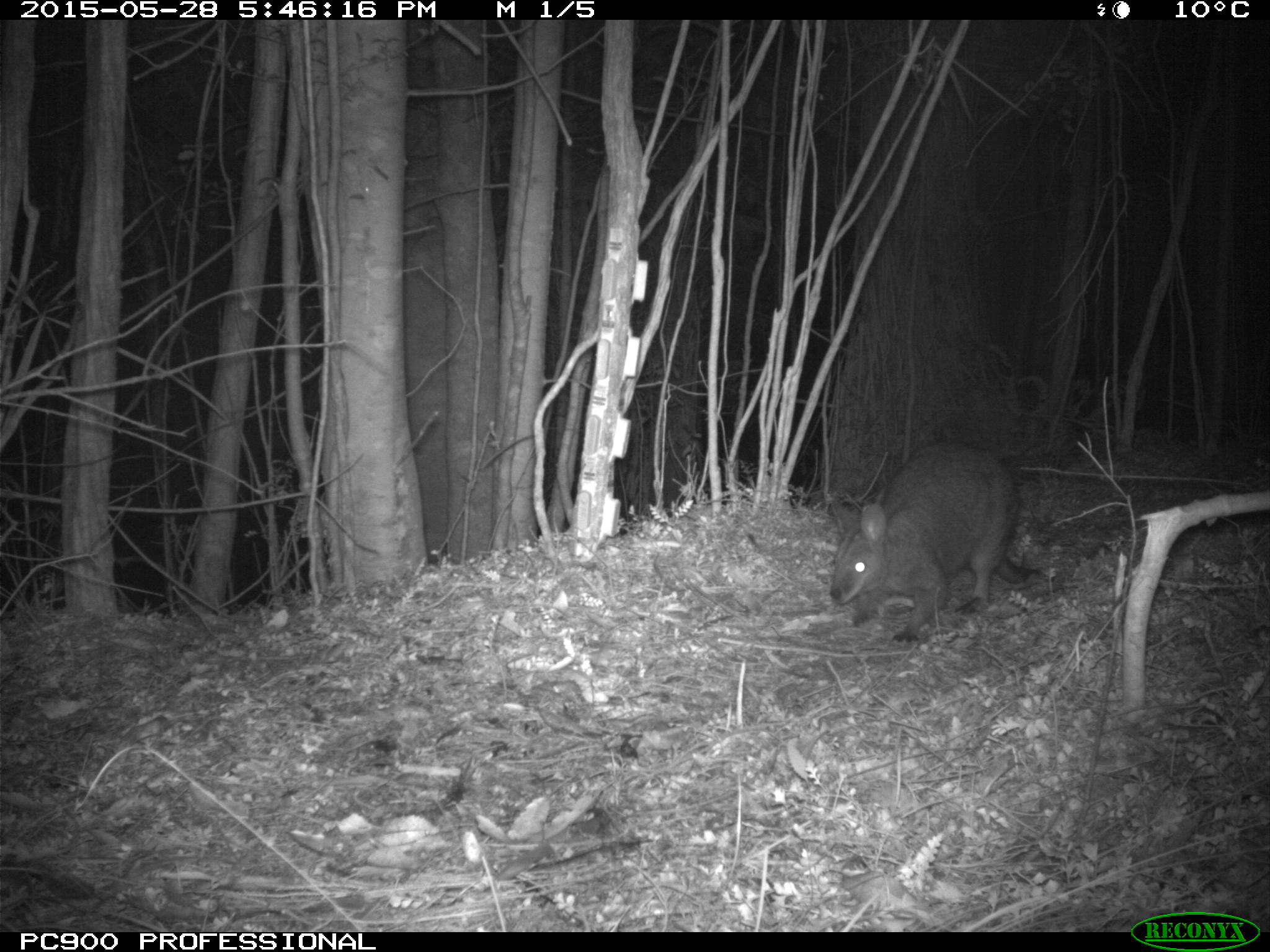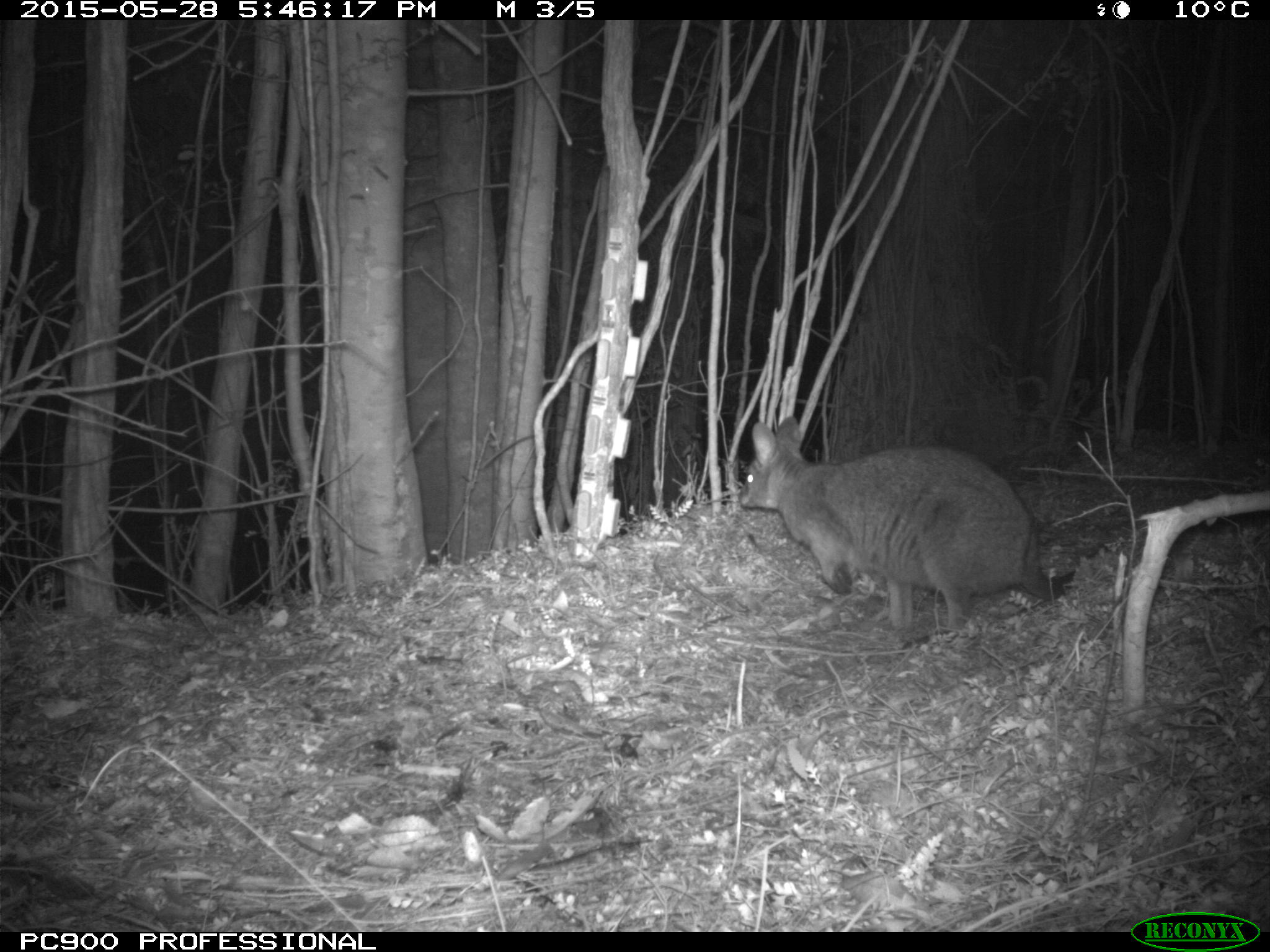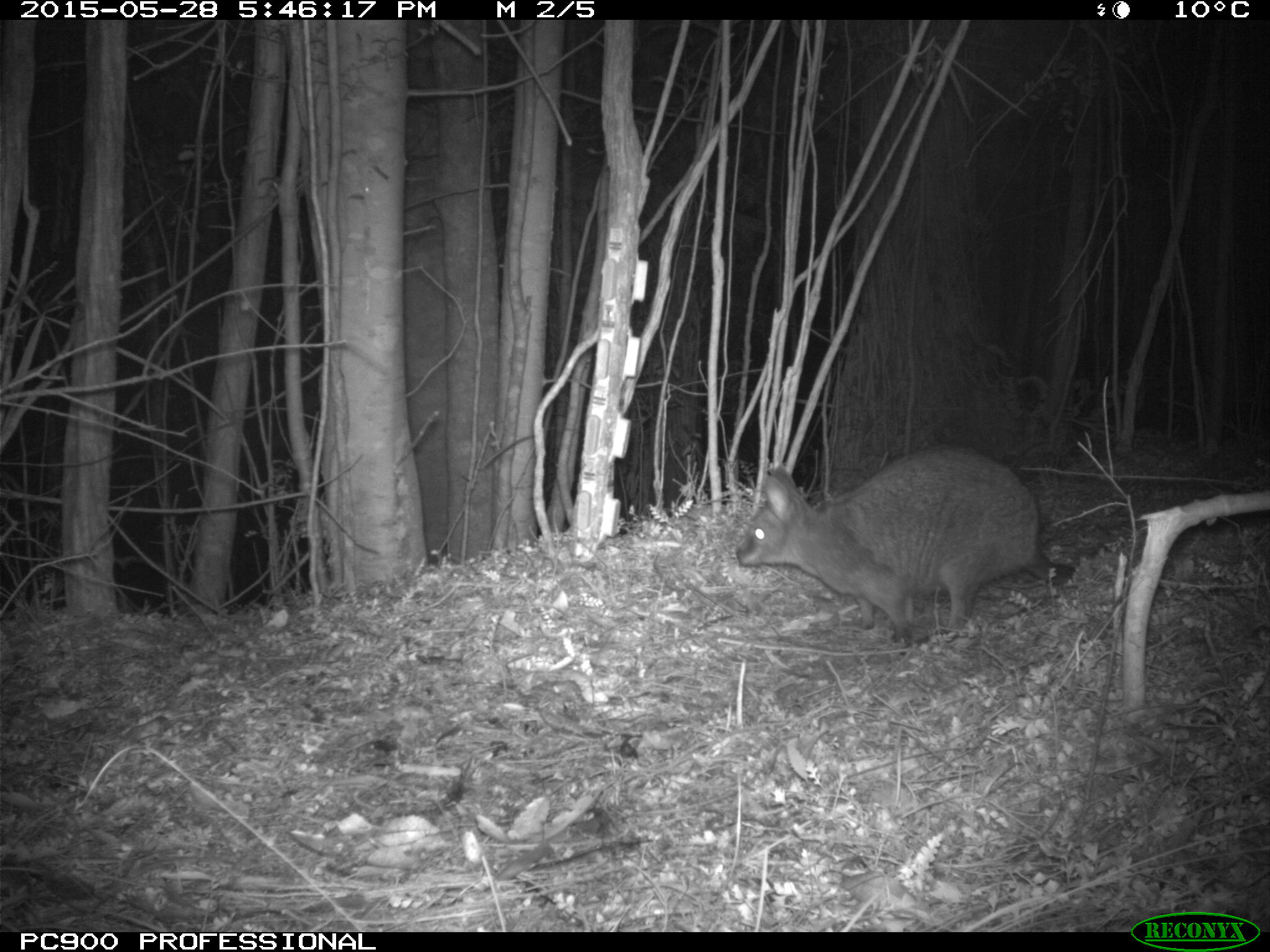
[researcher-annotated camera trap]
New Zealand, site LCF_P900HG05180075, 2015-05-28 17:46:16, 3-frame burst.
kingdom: Animalia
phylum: Chordata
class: Mammalia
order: Diprotodontia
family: Macropodidae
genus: Notamacropus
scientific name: Notamacropus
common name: wallaby